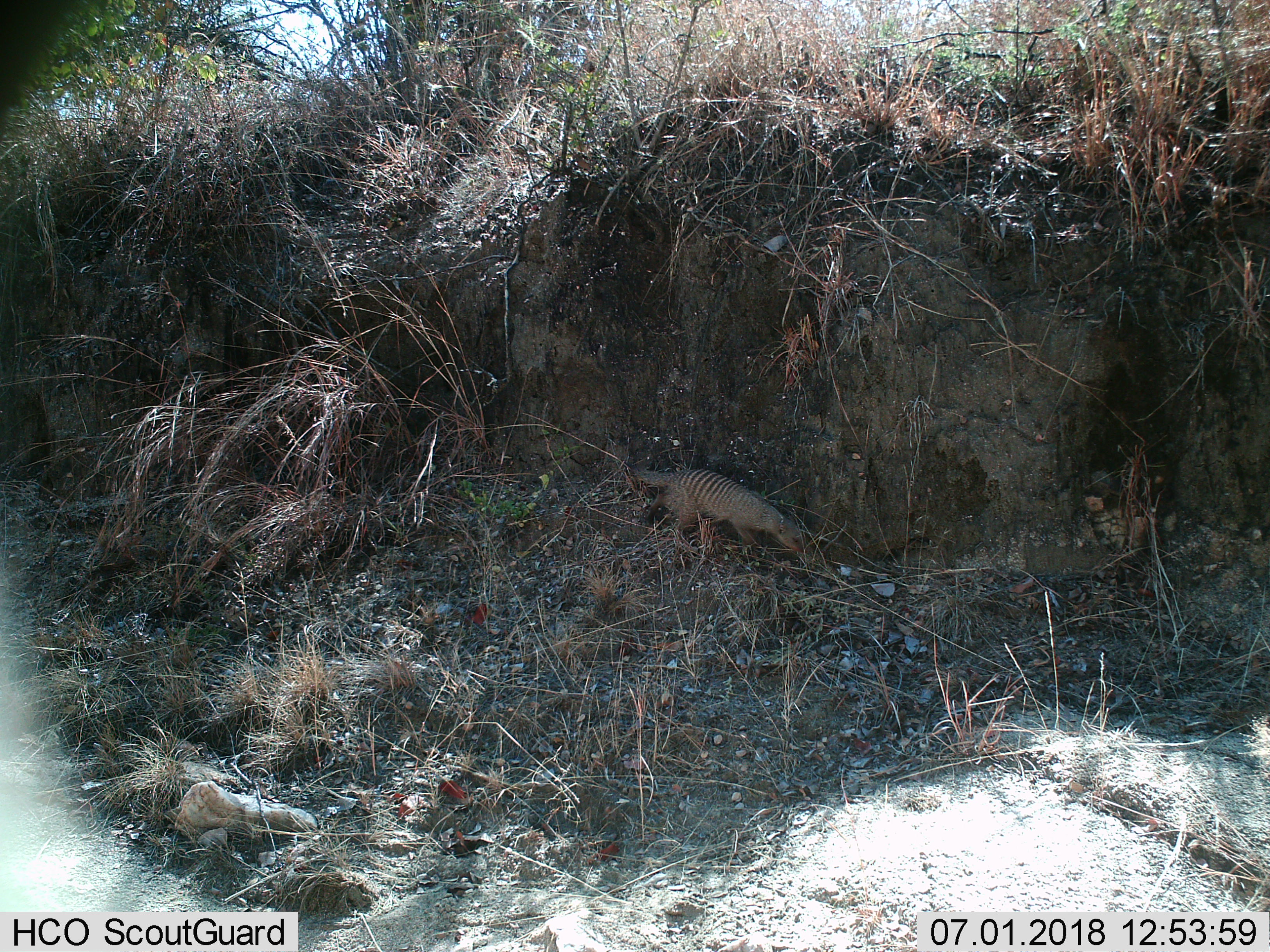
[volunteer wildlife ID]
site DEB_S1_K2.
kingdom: Animalia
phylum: Chordata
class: Mammalia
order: Carnivora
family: Herpestidae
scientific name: Herpestidae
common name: mongoose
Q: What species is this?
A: Mongoose (Herpestidae).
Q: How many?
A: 1.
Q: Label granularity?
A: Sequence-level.